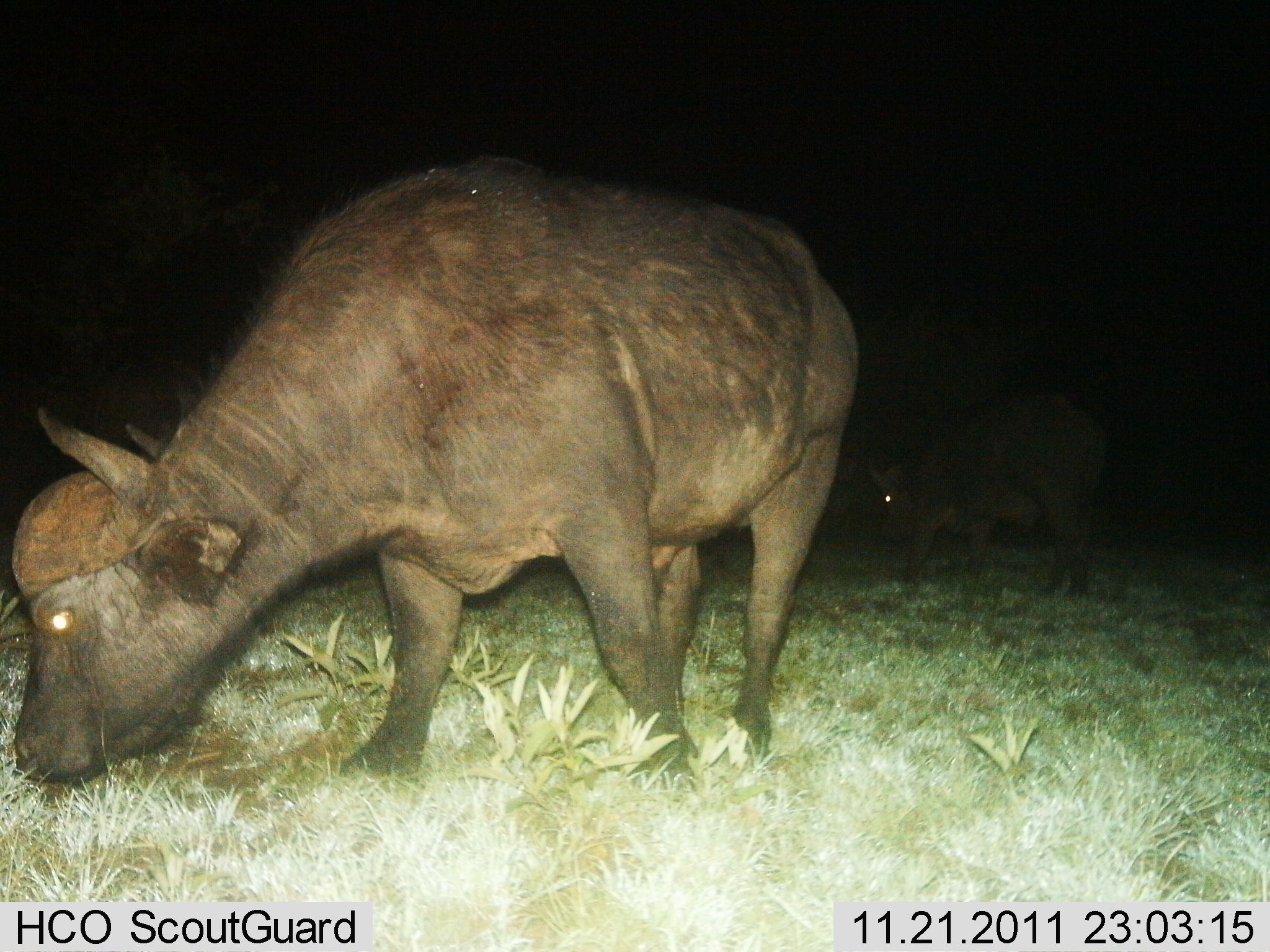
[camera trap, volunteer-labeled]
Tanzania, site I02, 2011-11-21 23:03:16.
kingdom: Animalia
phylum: Chordata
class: Mammalia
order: Artiodactyla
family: Bovidae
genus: Syncerus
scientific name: Syncerus caffer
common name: cape buffalo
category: buffalo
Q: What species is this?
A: Buffalo (cape buffalo) (Syncerus caffer).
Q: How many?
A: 2.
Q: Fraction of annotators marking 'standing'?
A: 25%.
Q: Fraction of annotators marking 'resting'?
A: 0%.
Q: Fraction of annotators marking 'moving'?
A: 17%.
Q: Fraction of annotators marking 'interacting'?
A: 0%.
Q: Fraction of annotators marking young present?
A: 8%.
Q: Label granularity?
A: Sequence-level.